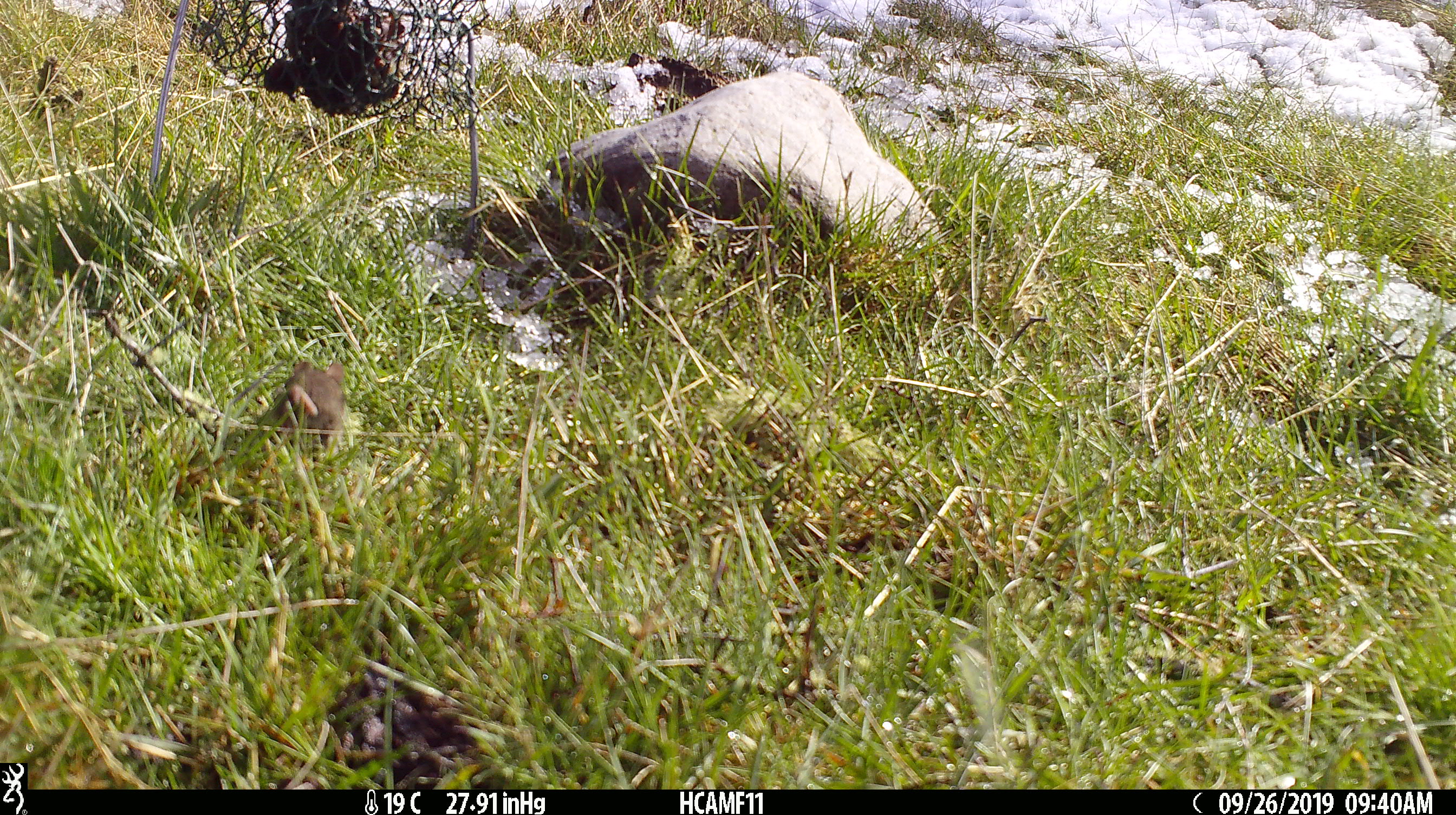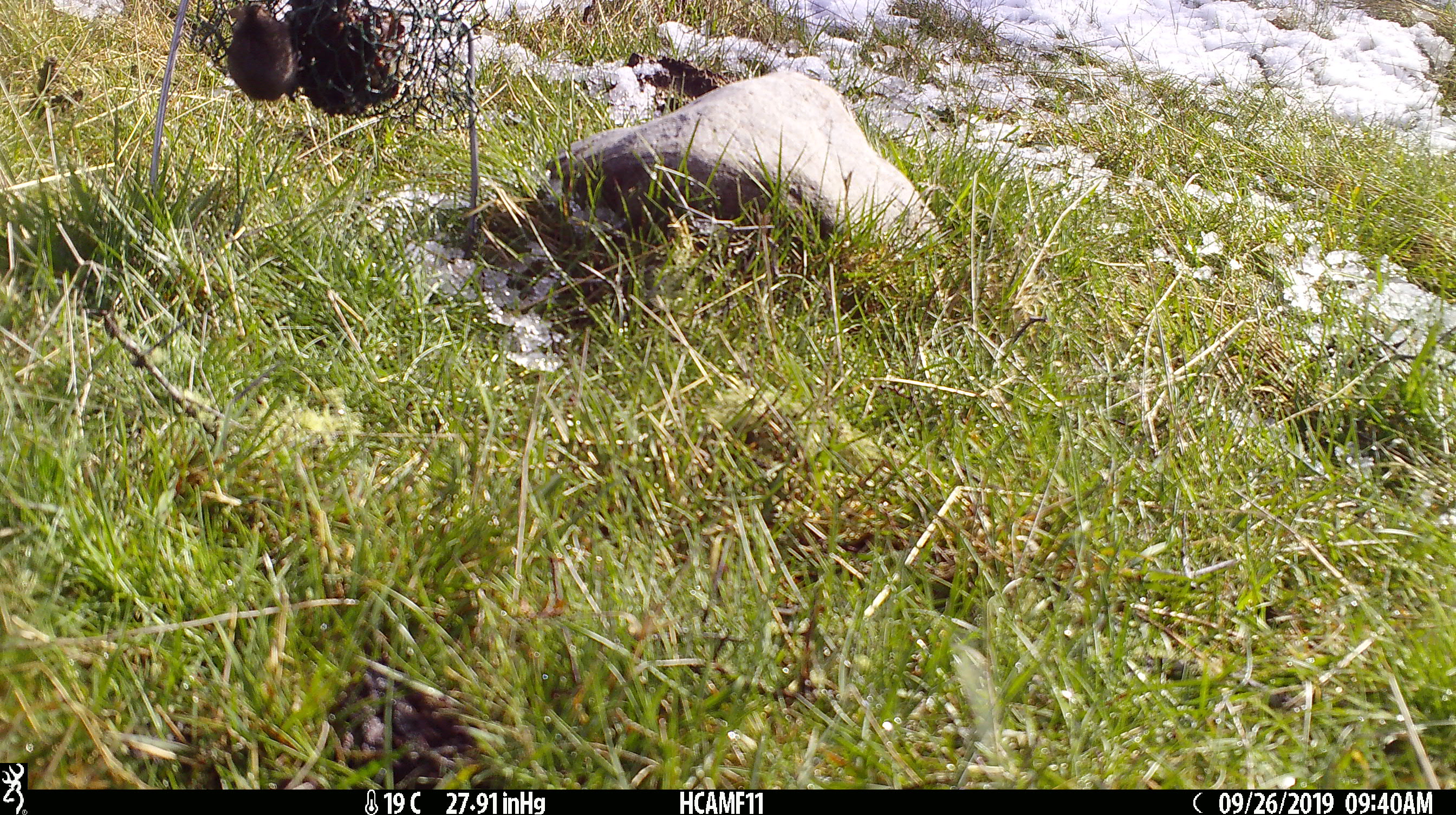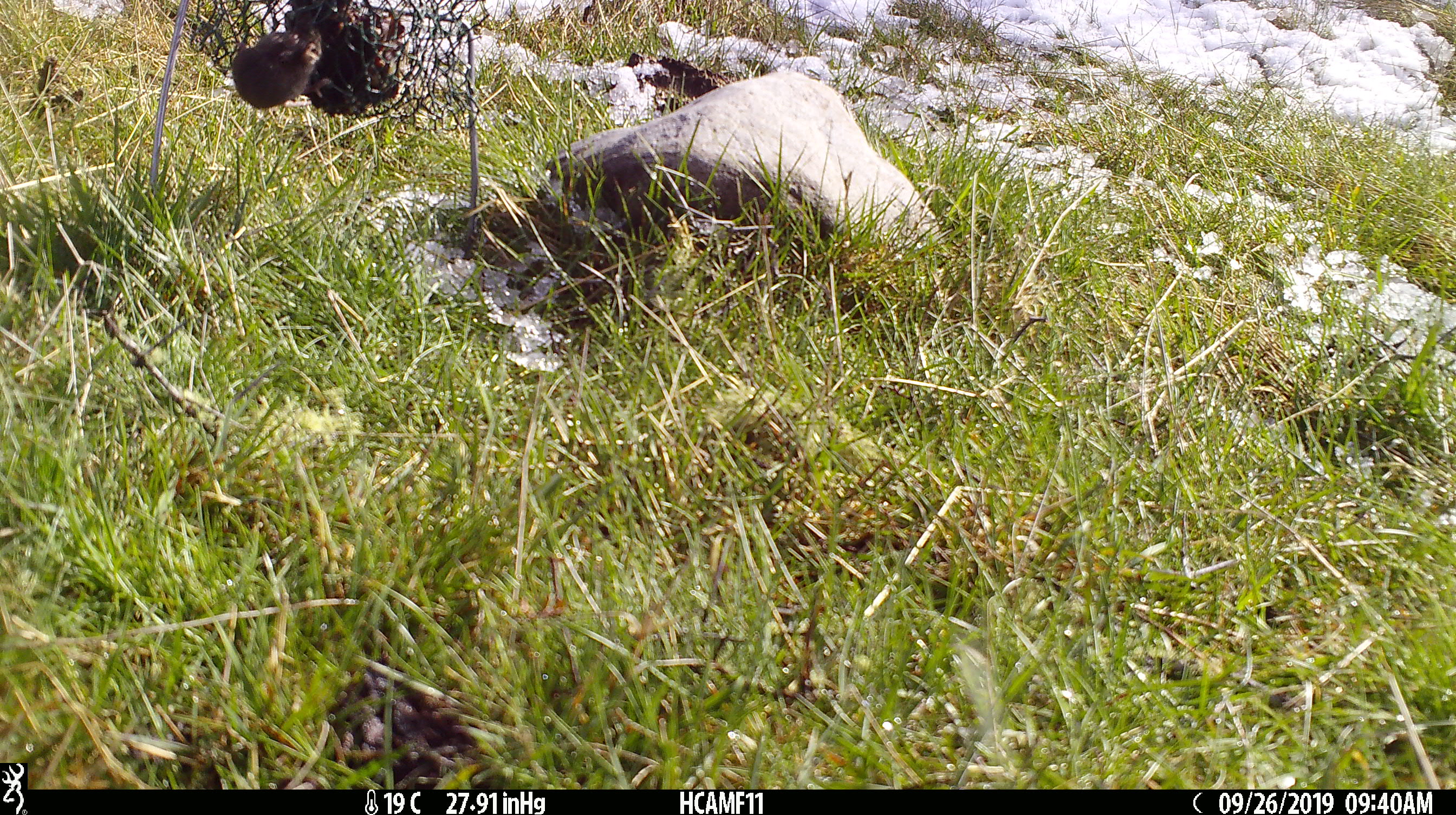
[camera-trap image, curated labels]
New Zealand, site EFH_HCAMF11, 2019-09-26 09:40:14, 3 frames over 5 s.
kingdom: Animalia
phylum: Chordata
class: Mammalia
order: Rodentia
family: Muridae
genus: Mus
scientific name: Mus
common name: mouse